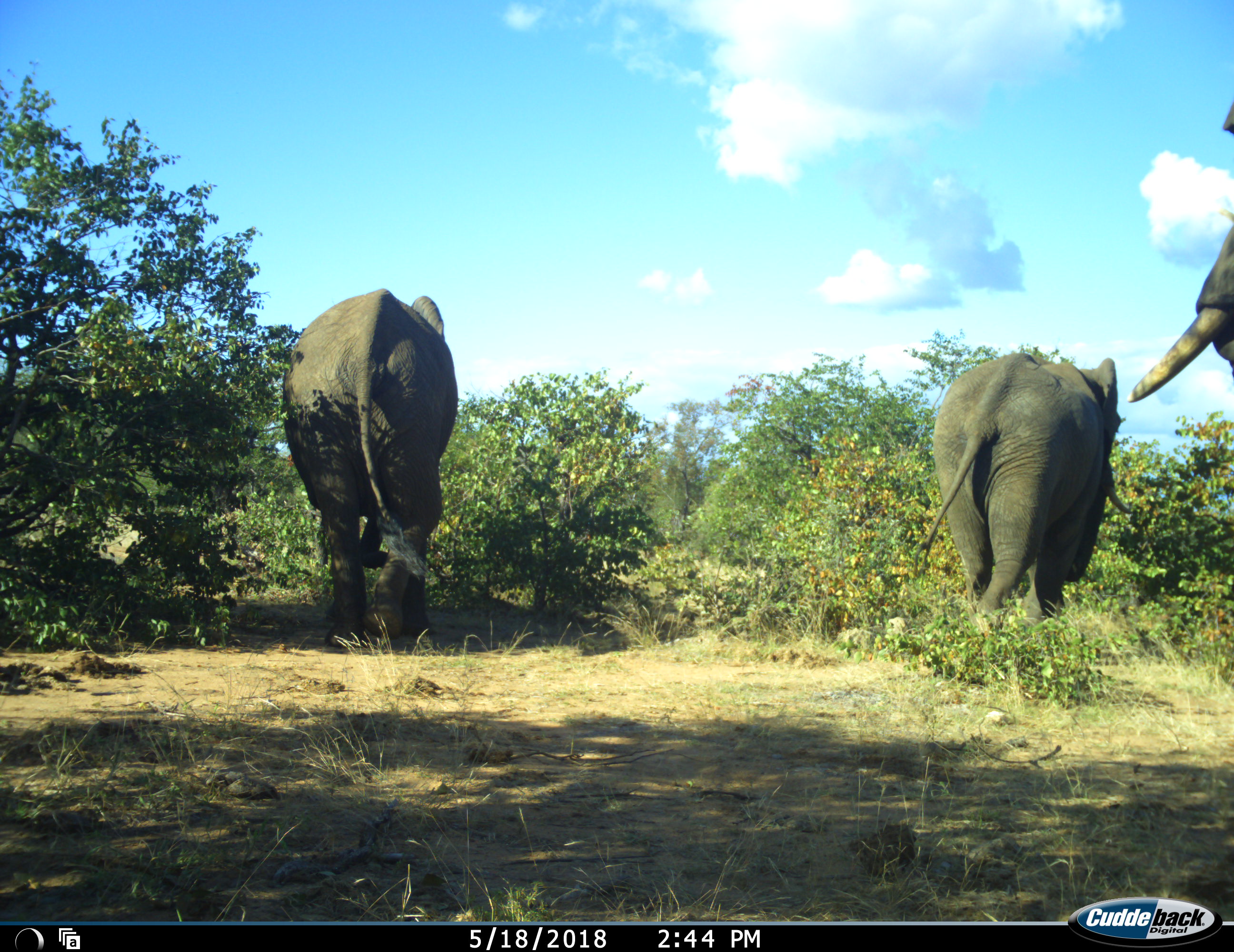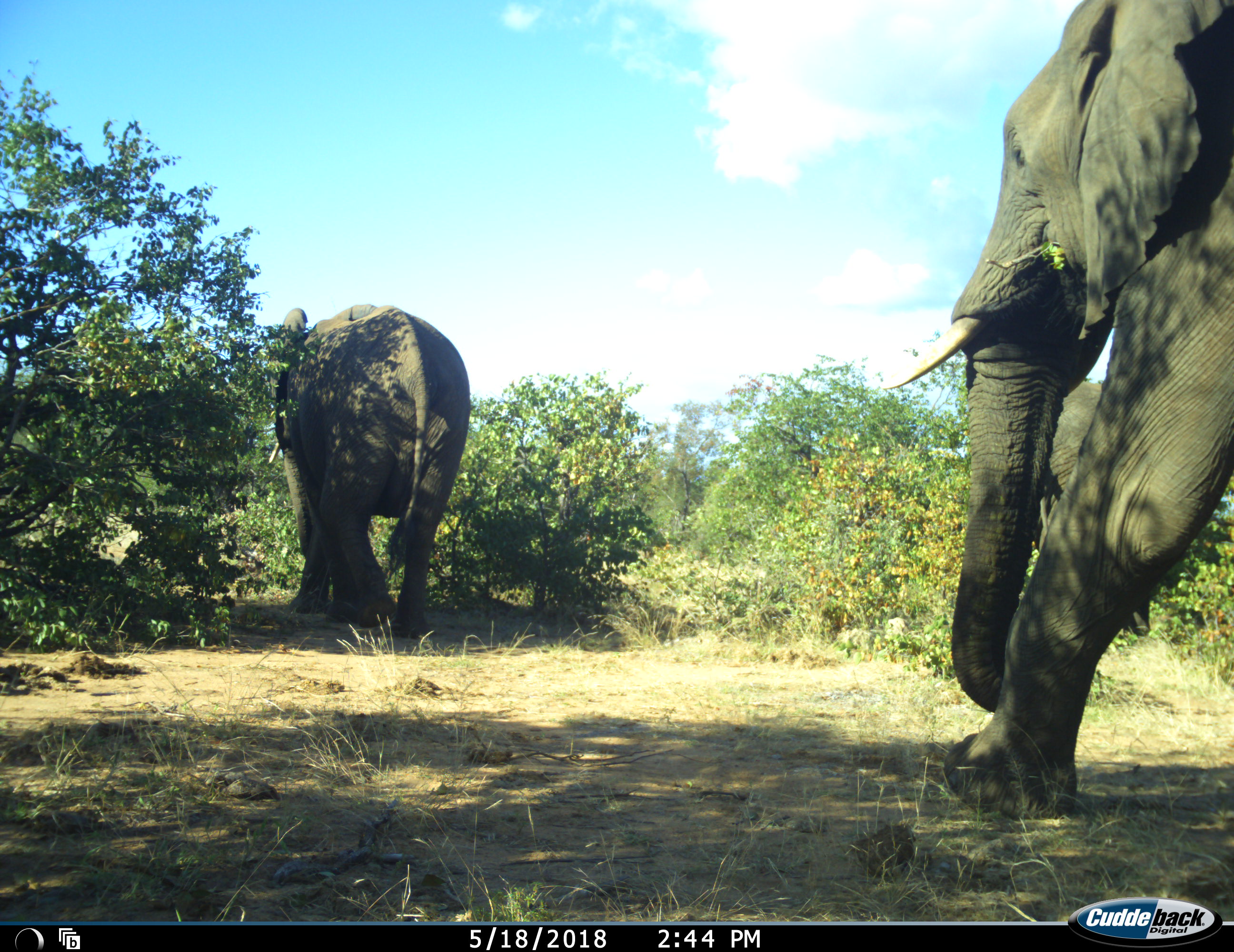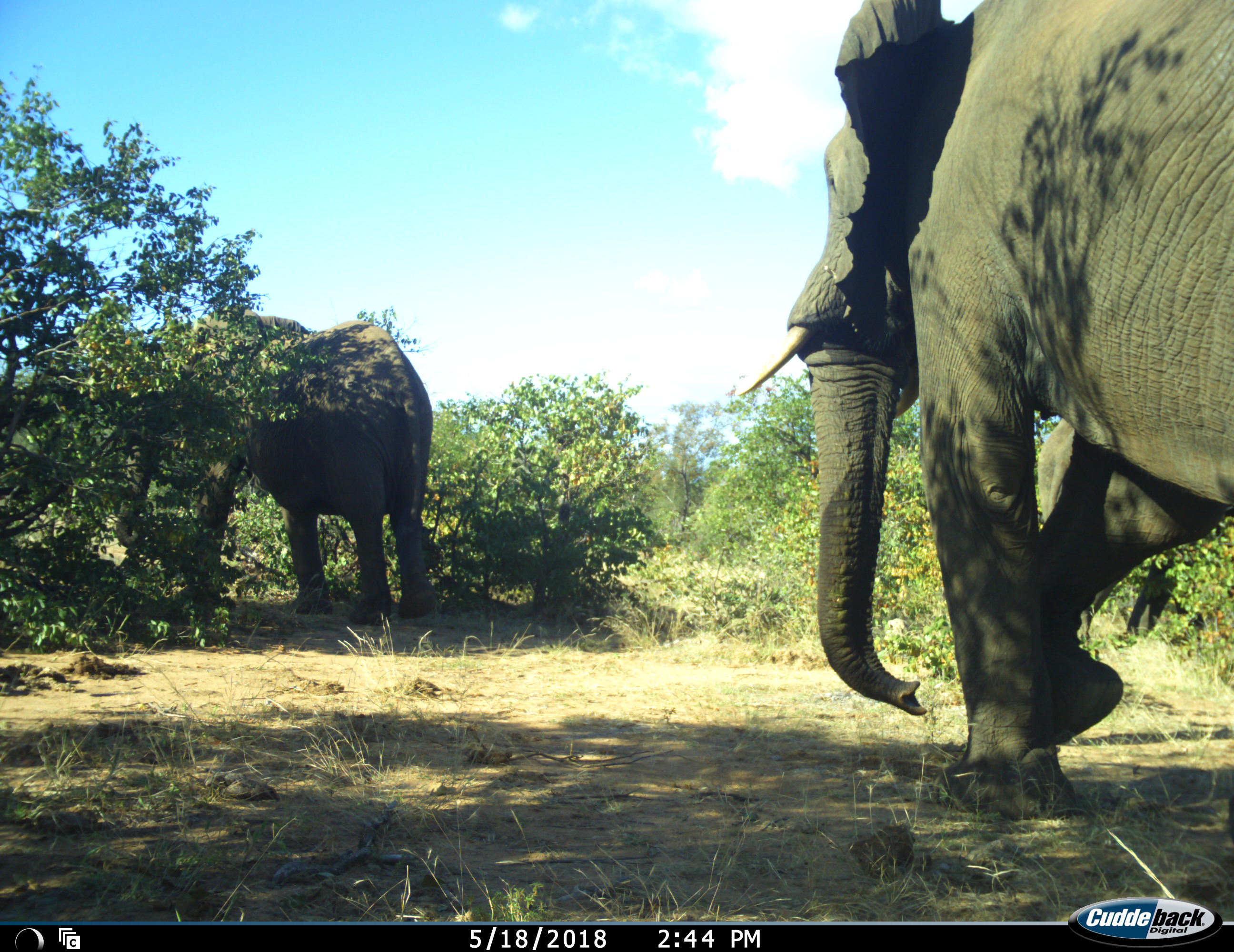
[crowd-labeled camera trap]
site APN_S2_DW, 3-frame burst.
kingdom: Animalia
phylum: Chordata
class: Mammalia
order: Proboscidea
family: Elephantidae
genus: Loxodonta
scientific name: Loxodonta africana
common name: african bush elephant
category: elephant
Elephant (african bush elephant) (Loxodonta africana), count 3. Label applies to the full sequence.